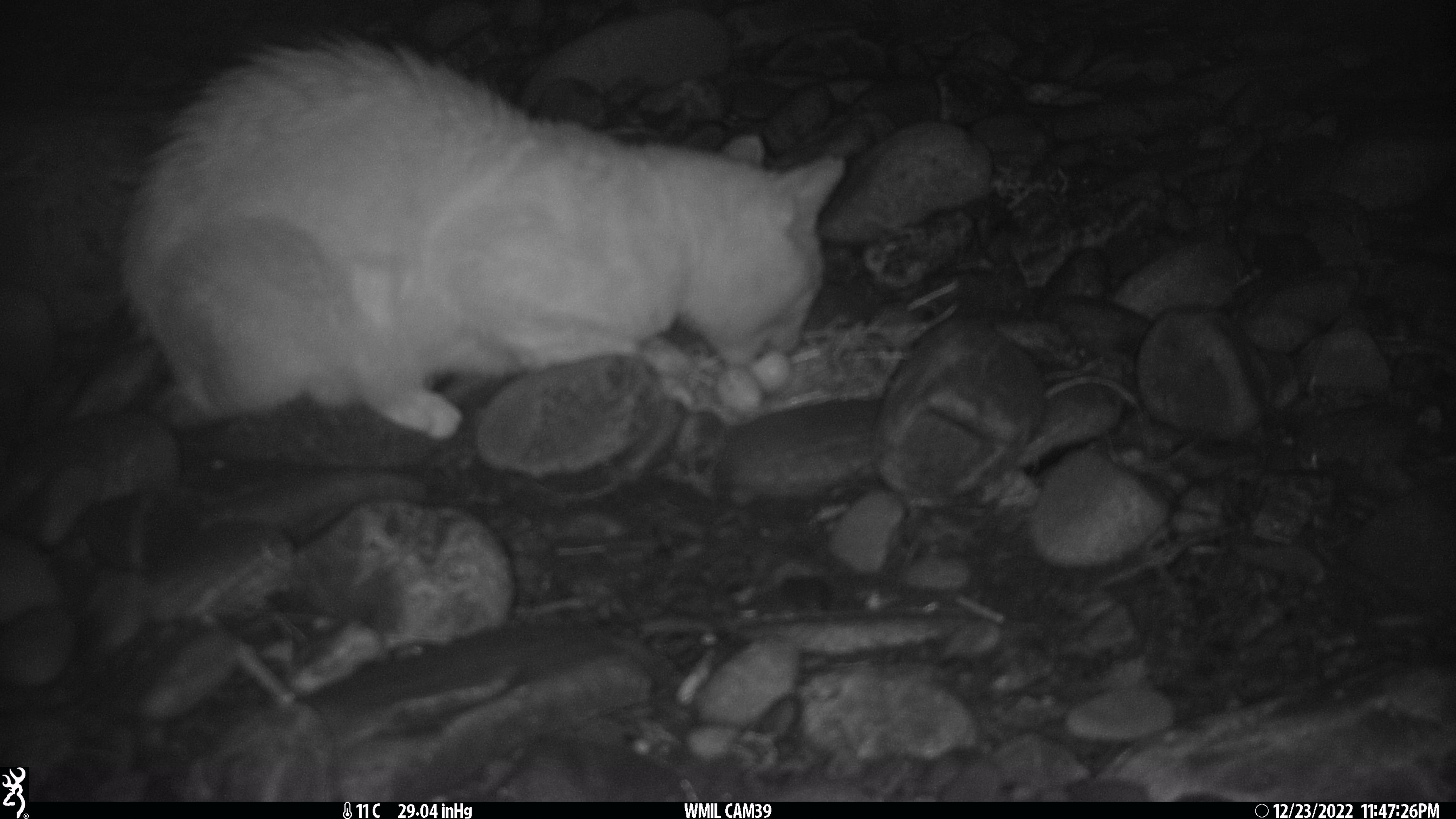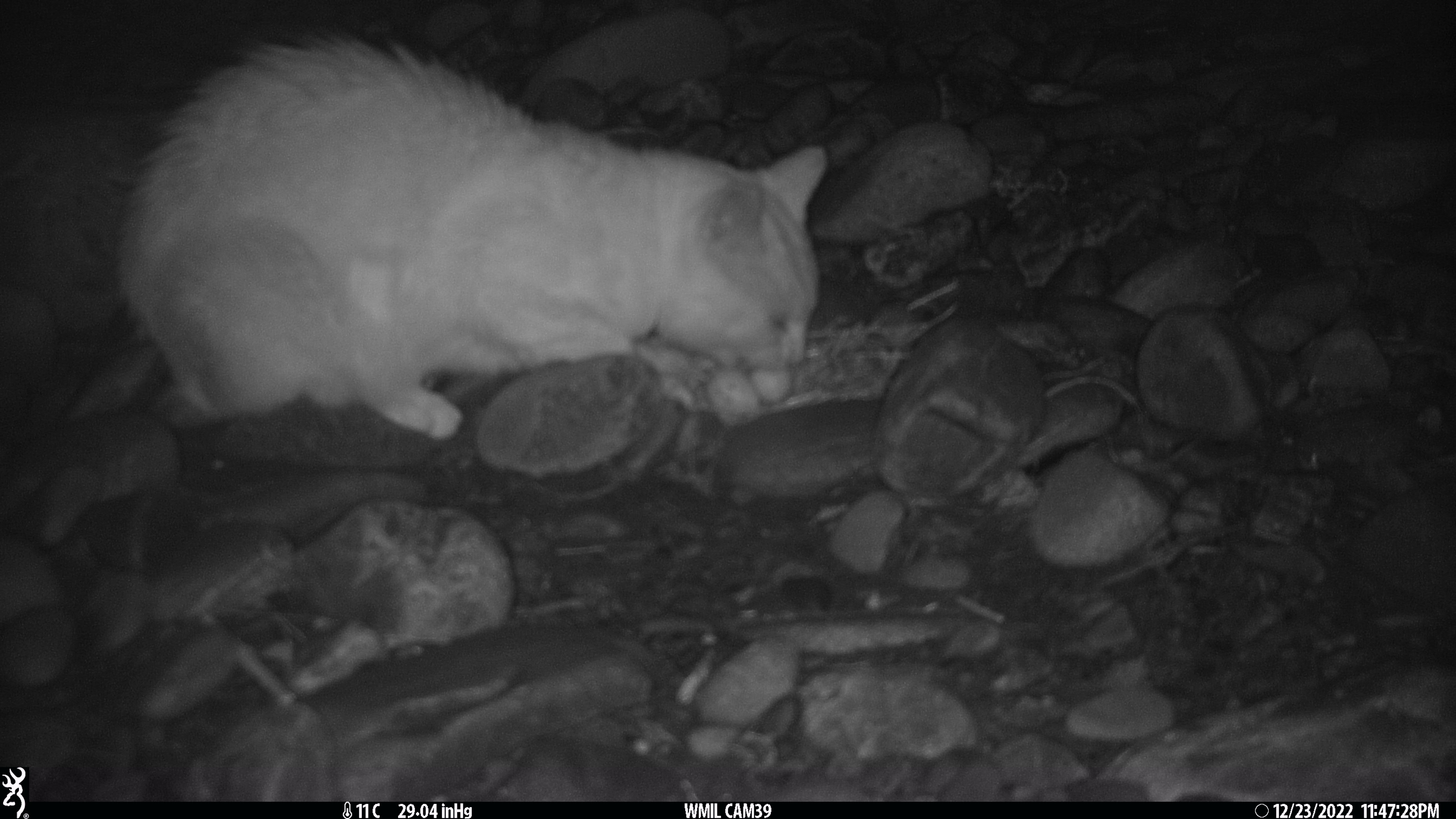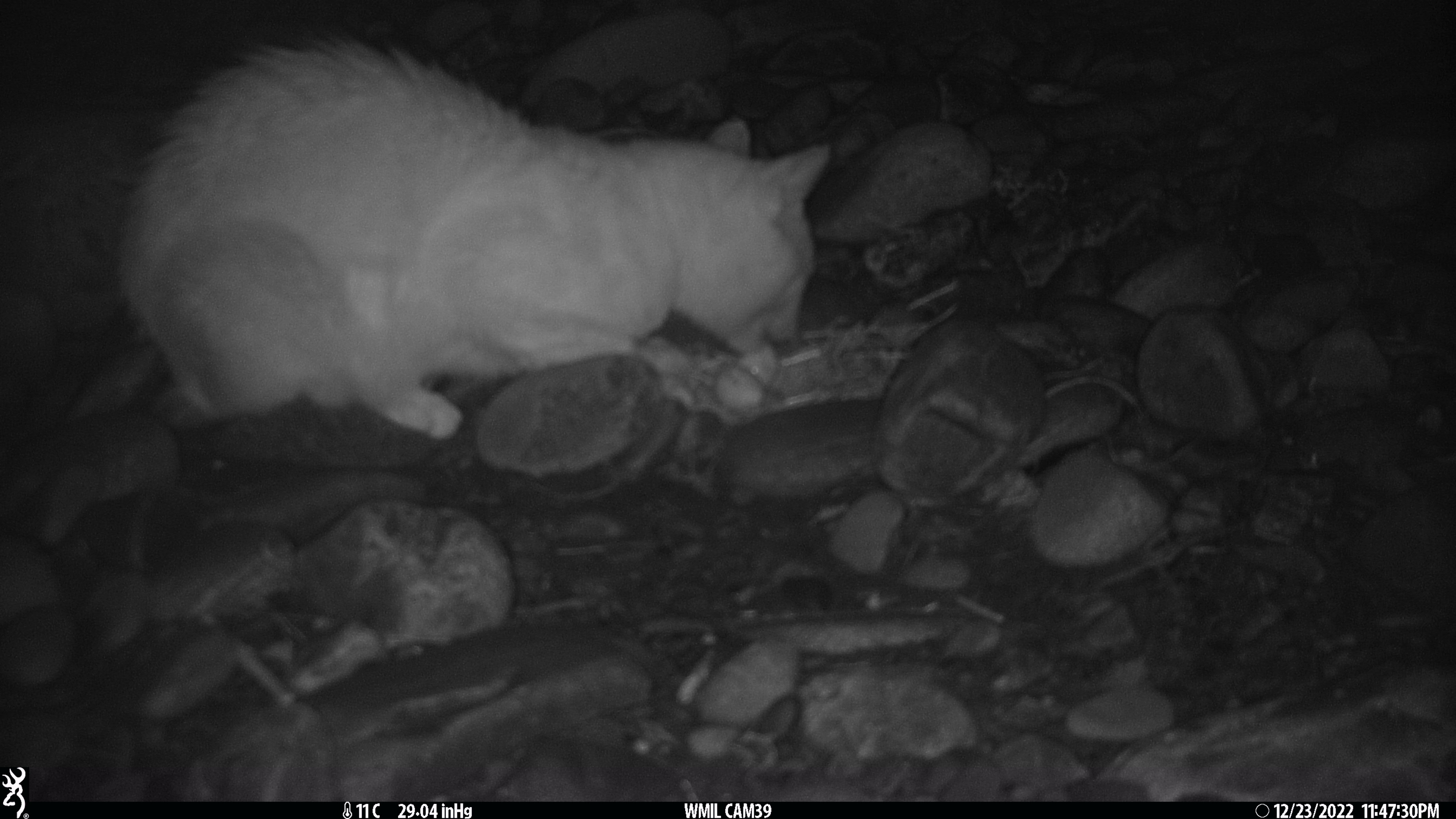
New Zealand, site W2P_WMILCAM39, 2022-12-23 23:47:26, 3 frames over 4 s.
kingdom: Animalia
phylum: Chordata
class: Mammalia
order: Carnivora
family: Felidae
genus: Felis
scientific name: Felis catus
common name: domestic cat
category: cat